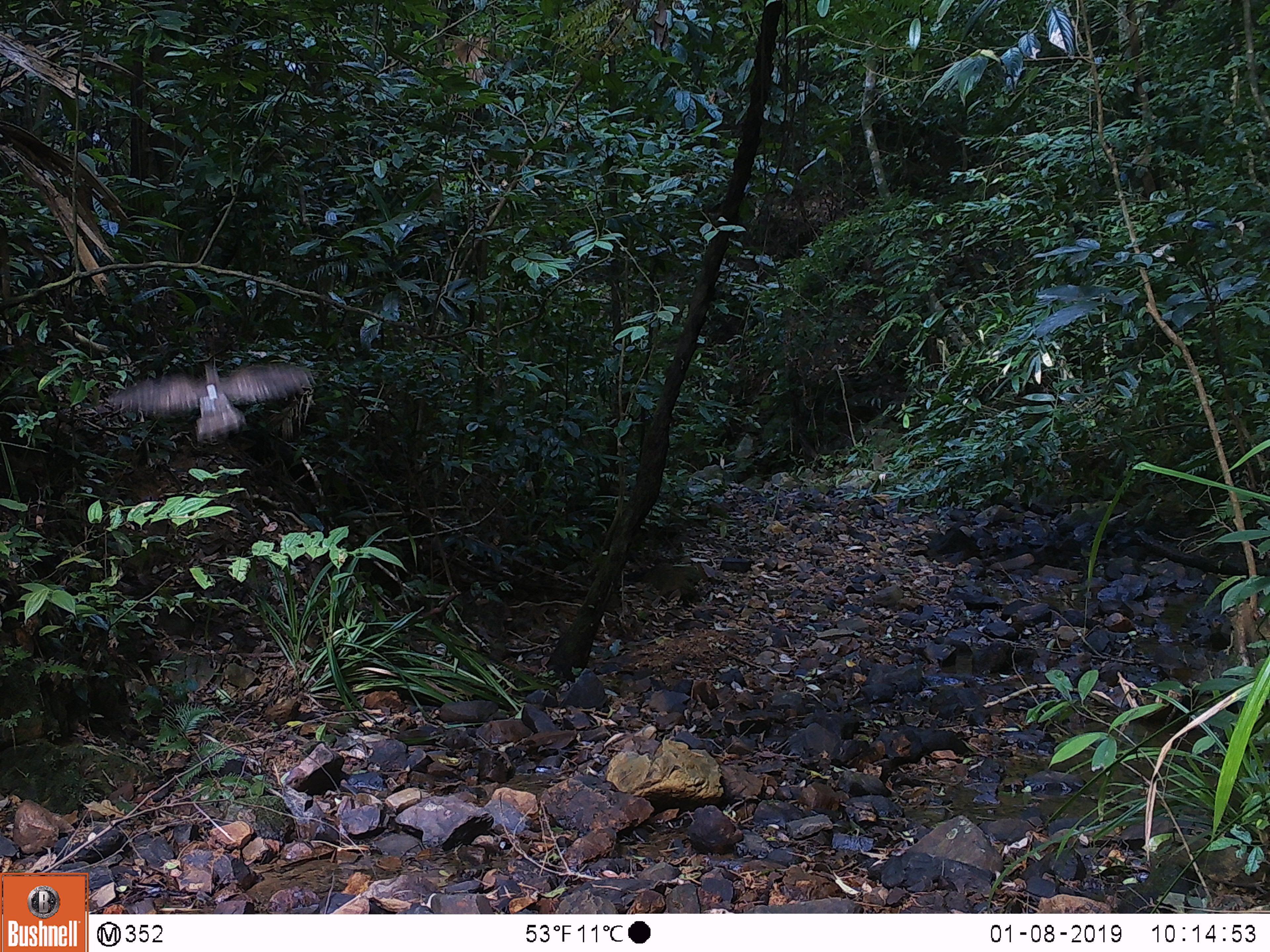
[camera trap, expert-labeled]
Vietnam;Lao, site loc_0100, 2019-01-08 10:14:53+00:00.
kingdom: Animalia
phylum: Chordata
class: Aves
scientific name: Aves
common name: bird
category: unidentified bird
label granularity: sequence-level